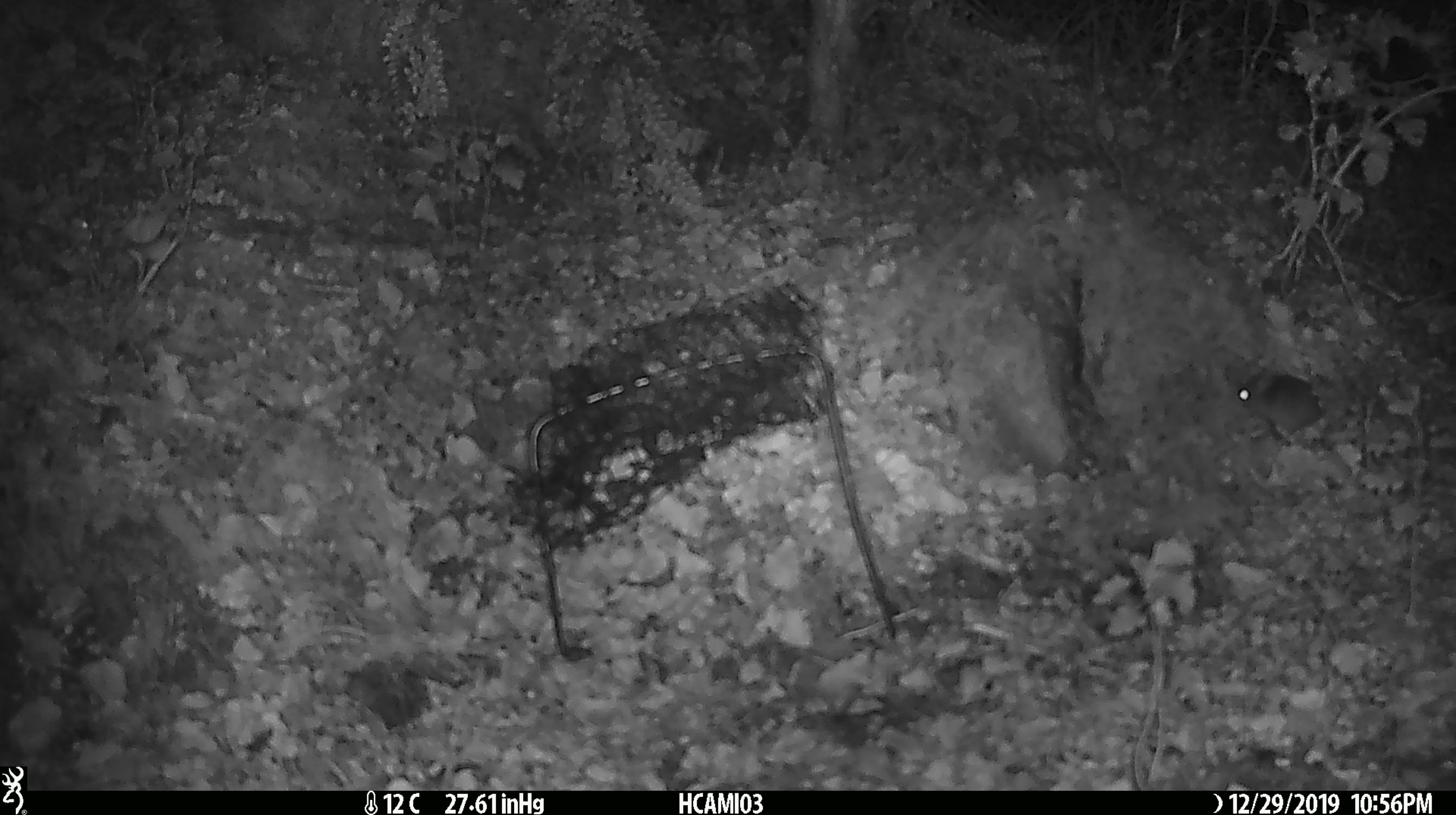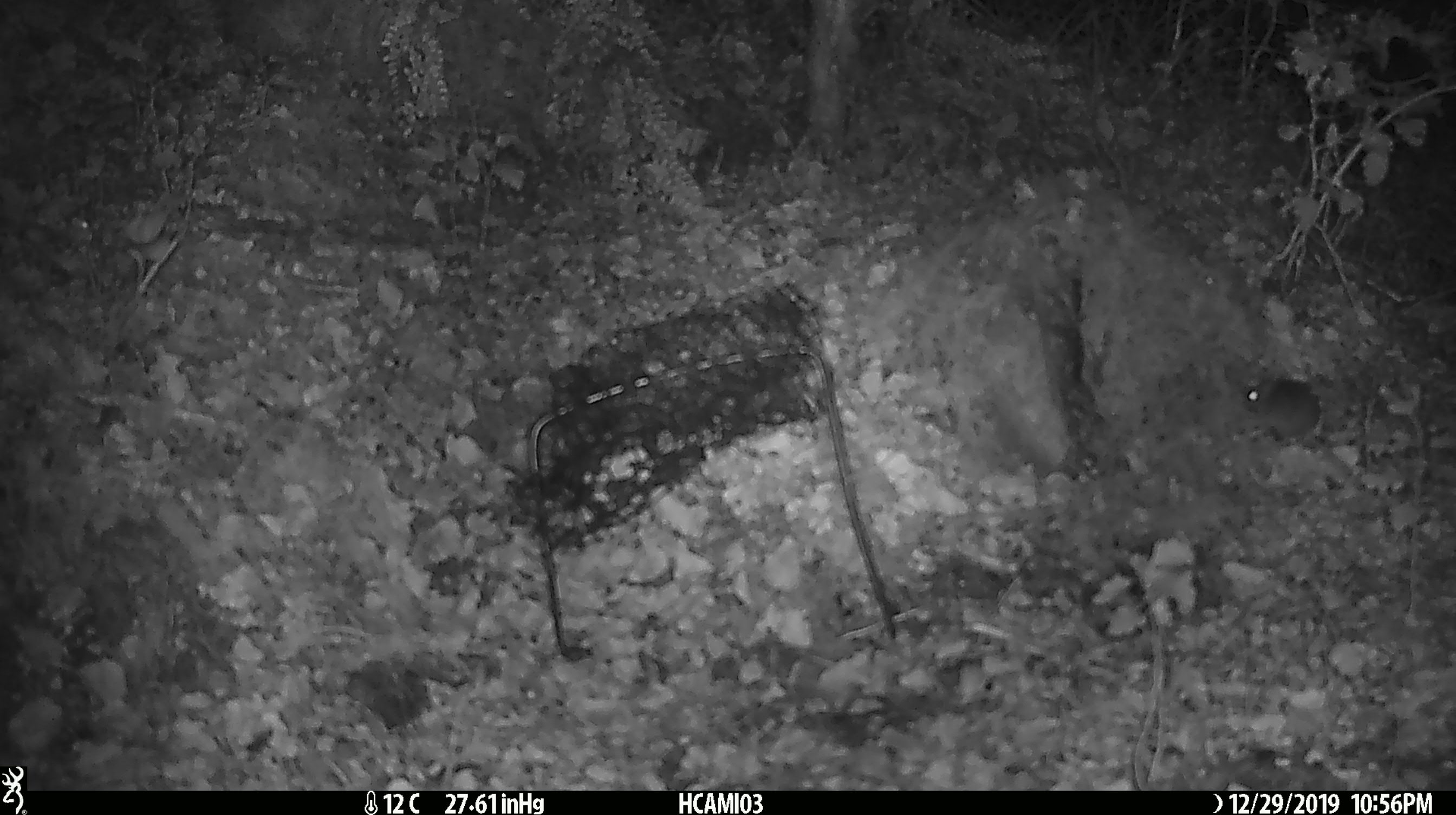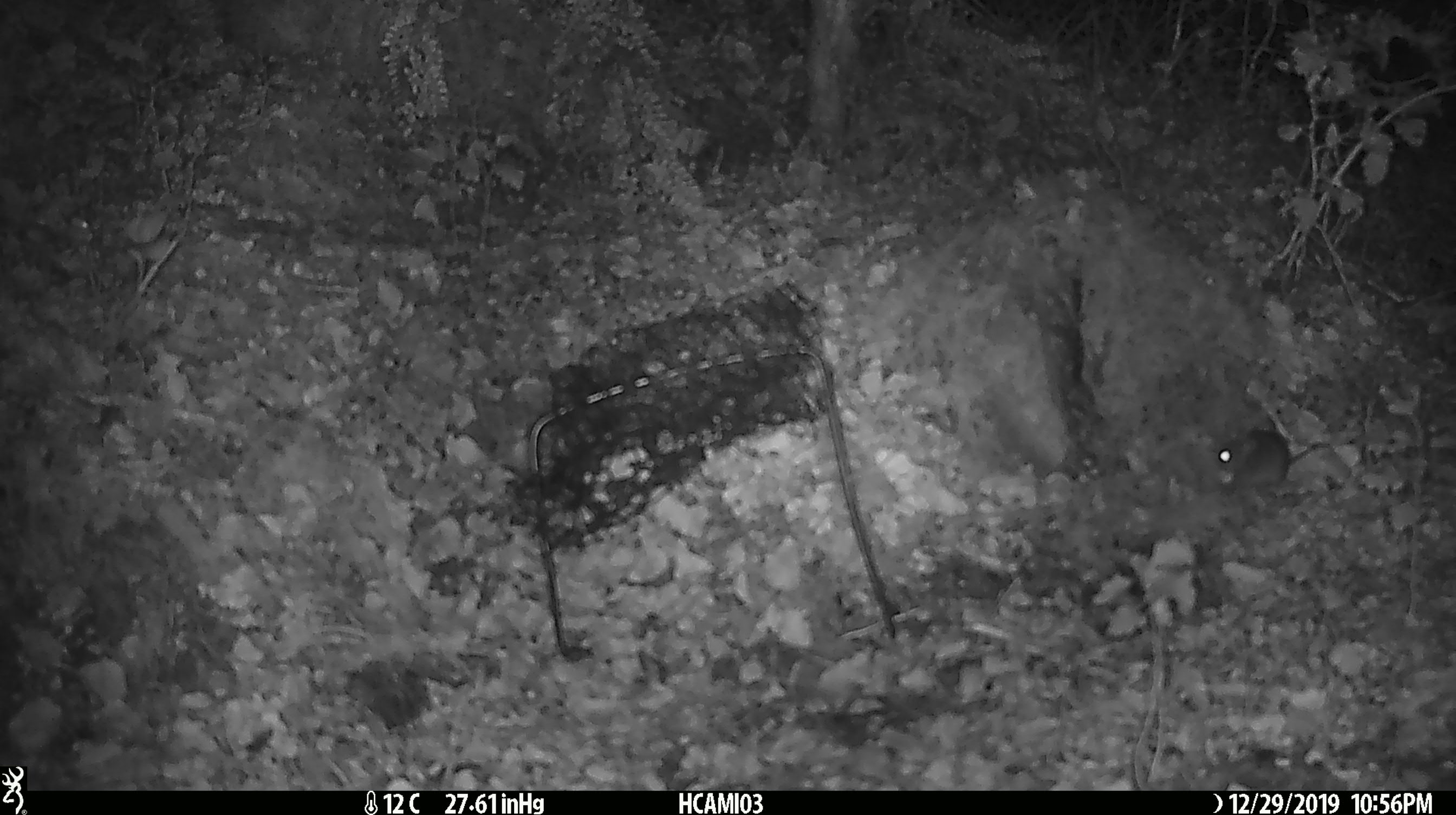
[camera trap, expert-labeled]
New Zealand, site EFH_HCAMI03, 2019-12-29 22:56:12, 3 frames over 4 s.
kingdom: Animalia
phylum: Chordata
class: Mammalia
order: Rodentia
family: Muridae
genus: Mus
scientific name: Mus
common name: mouse